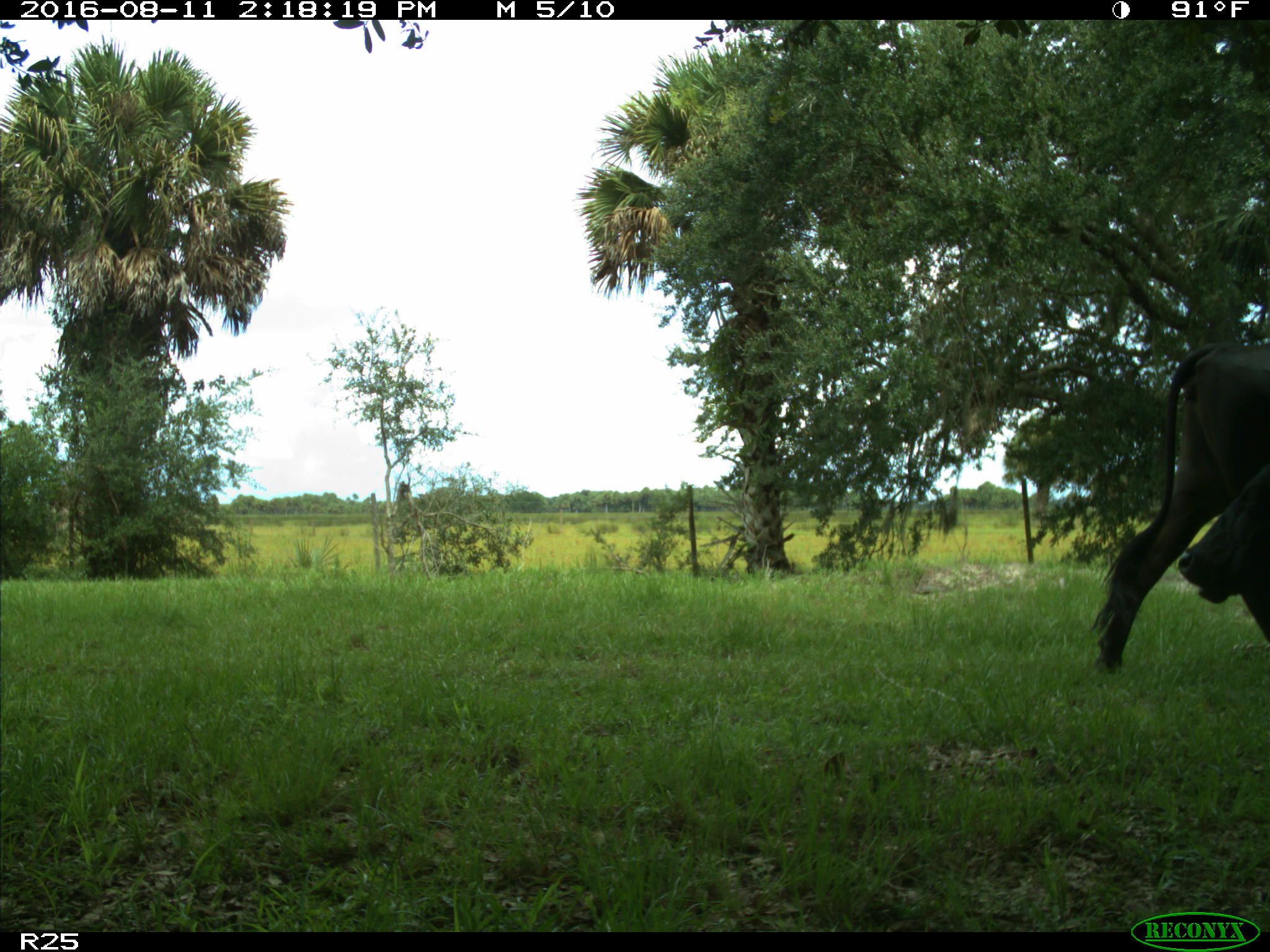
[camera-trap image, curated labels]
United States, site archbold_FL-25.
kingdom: Animalia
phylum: Chordata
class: Mammalia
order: Artiodactyla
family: Bovidae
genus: Bos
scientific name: Bos taurus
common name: domestic cow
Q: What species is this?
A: Bos taurus (domestic cow).